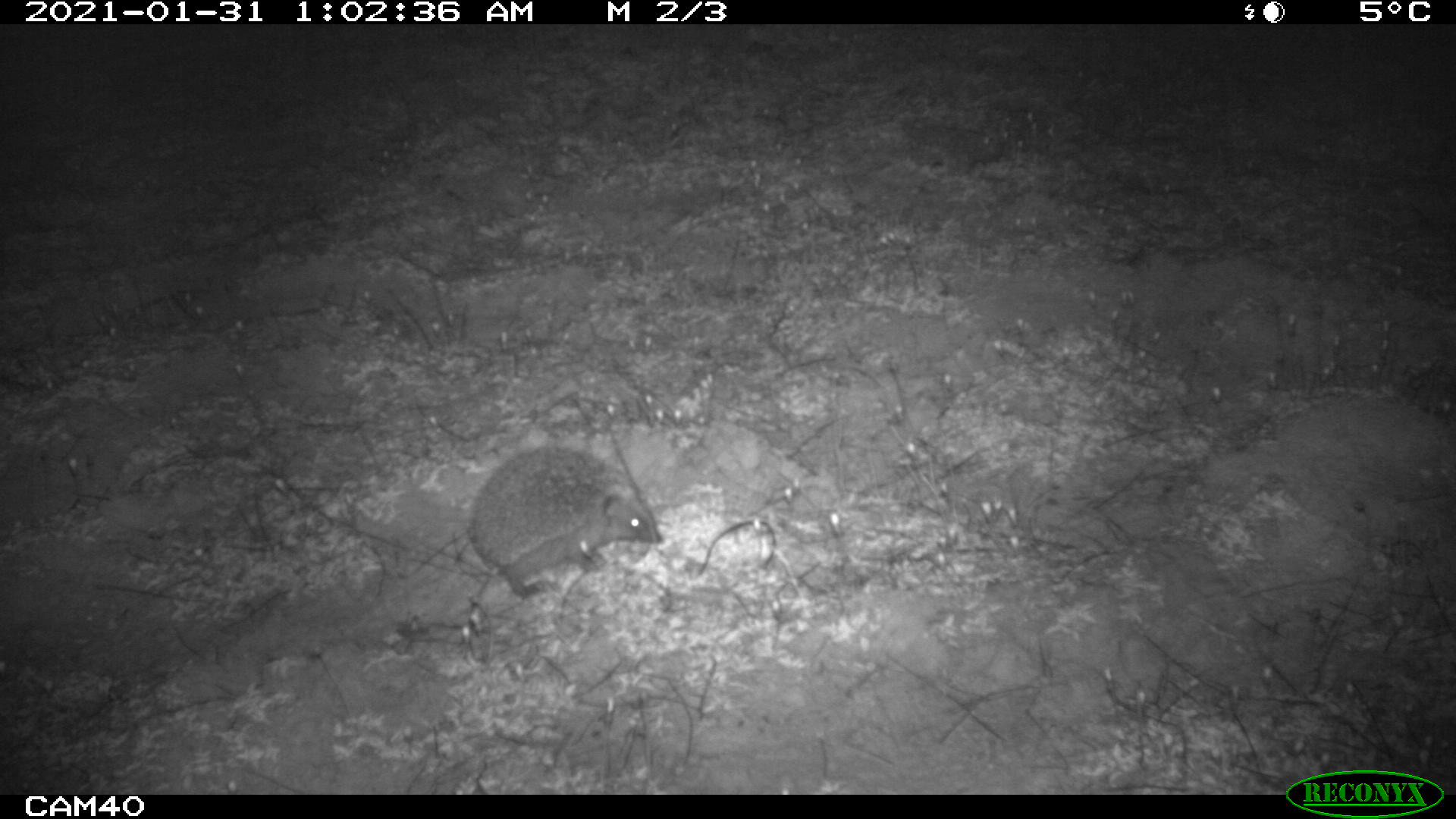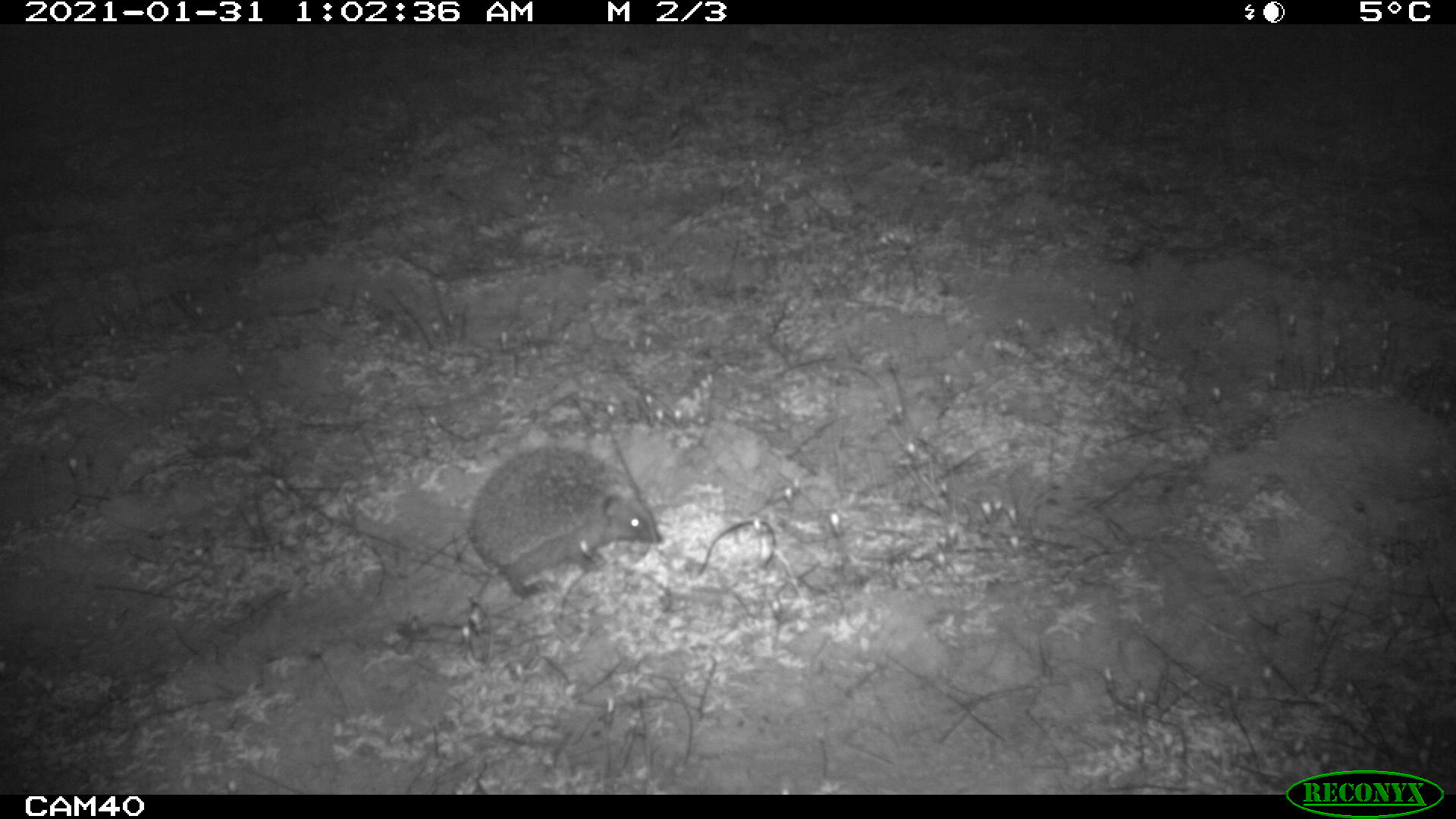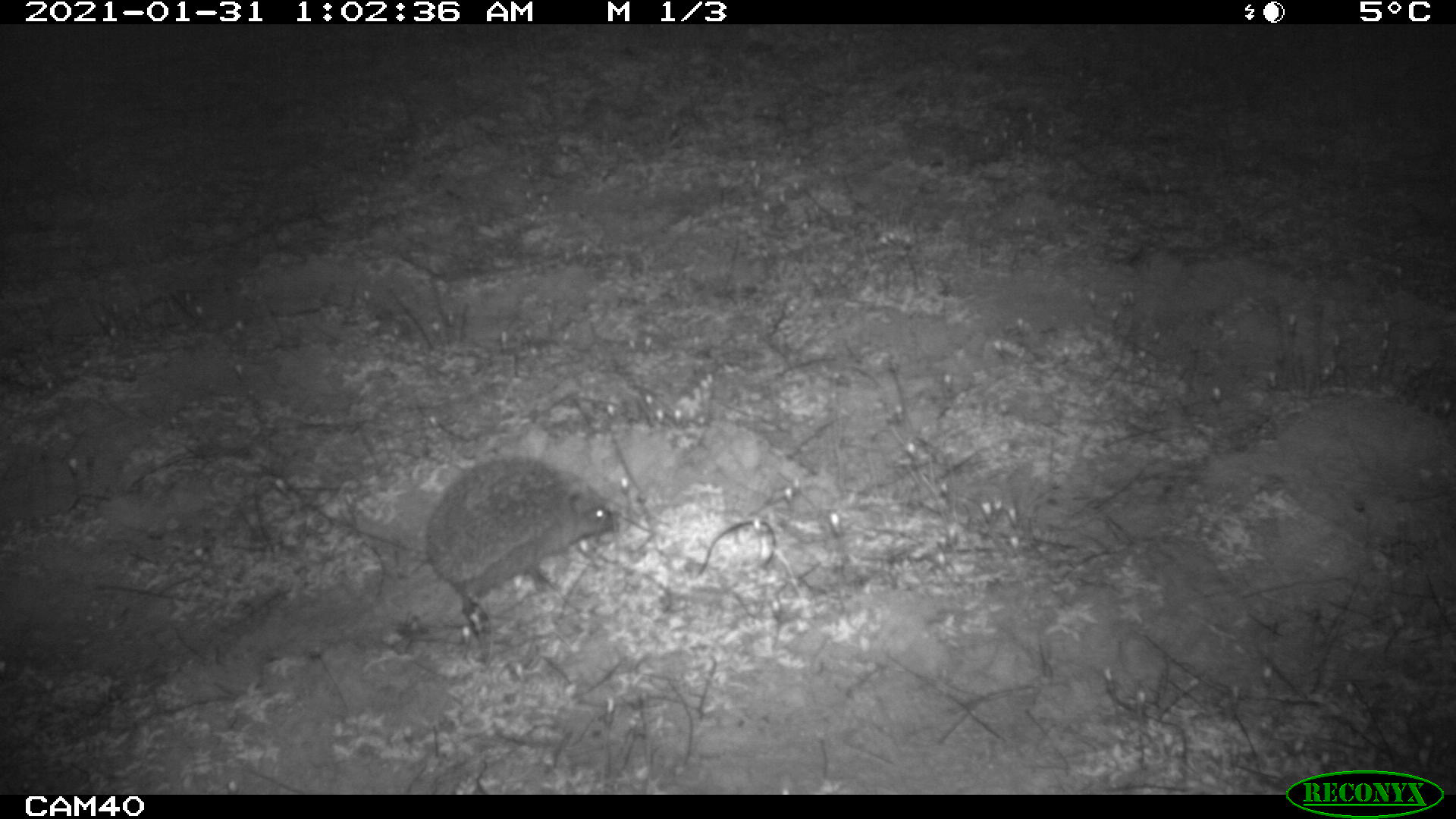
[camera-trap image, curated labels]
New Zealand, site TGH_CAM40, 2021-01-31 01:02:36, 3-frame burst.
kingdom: Animalia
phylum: Chordata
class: Mammalia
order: Eulipotyphla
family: Erinaceidae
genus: Erinaceus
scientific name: Erinaceus europaeus europaeus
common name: european hedgehog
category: hedgehog